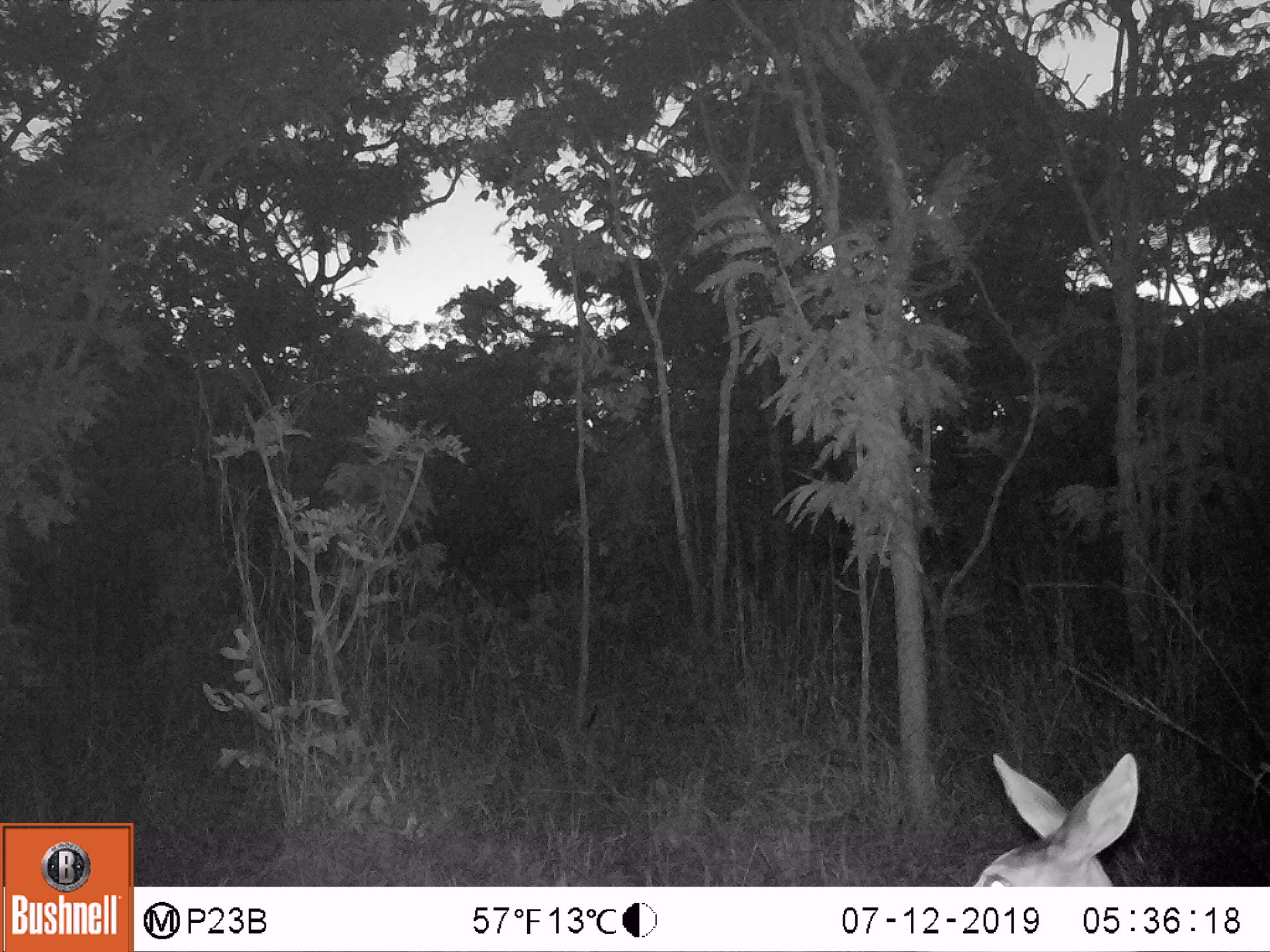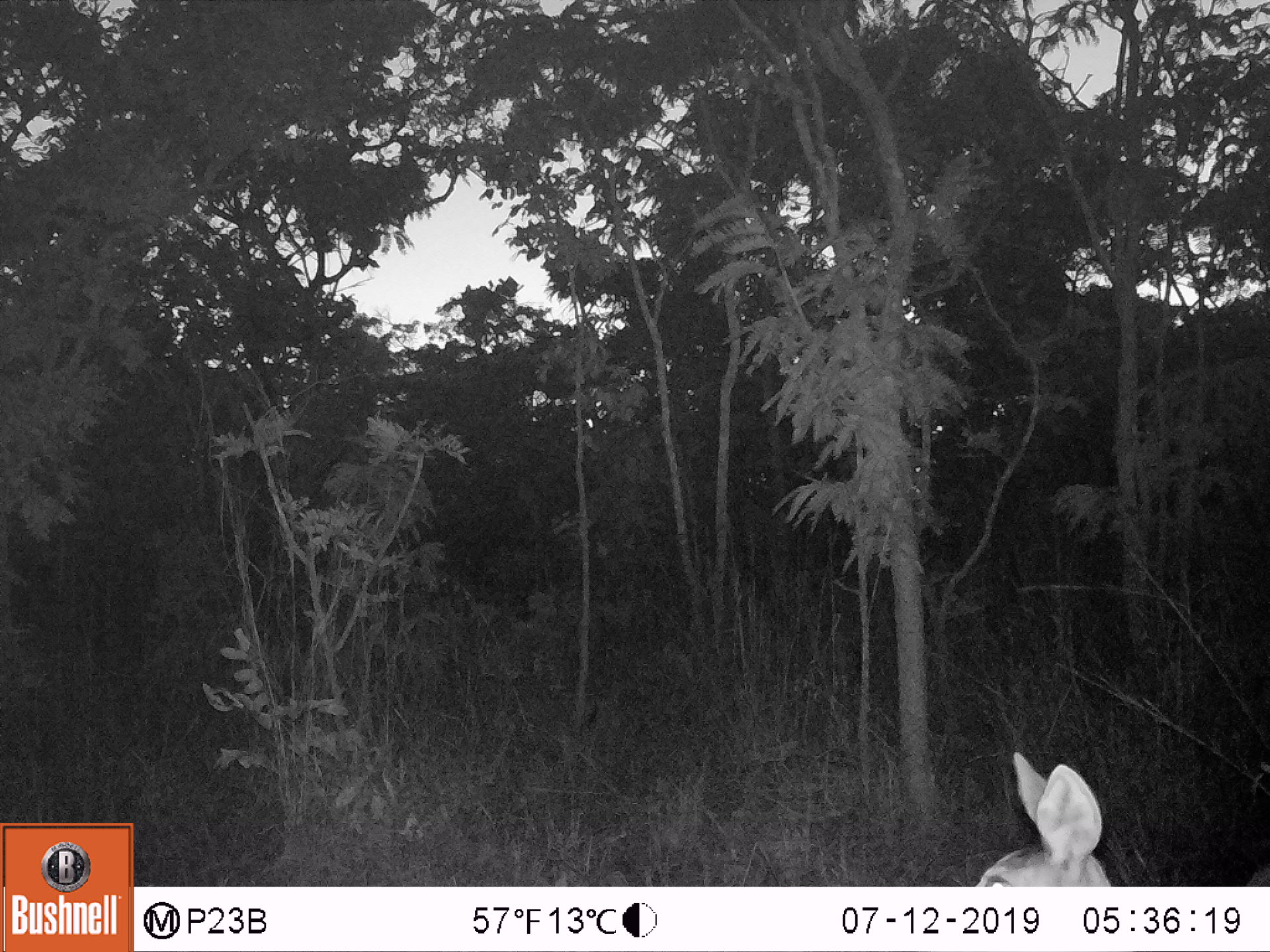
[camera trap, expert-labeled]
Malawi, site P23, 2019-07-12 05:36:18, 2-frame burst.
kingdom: Animalia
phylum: Chordata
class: Mammalia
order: Artiodactyla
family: Bovidae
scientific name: Antilopinae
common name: small antelope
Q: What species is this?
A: Small antelope (Antilopinae).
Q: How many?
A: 1.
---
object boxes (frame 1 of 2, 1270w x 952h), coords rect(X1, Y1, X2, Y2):
small antelope: rect(940, 726, 1179, 886)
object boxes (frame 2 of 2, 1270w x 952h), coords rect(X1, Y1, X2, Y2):
small antelope: rect(943, 739, 1269, 887)